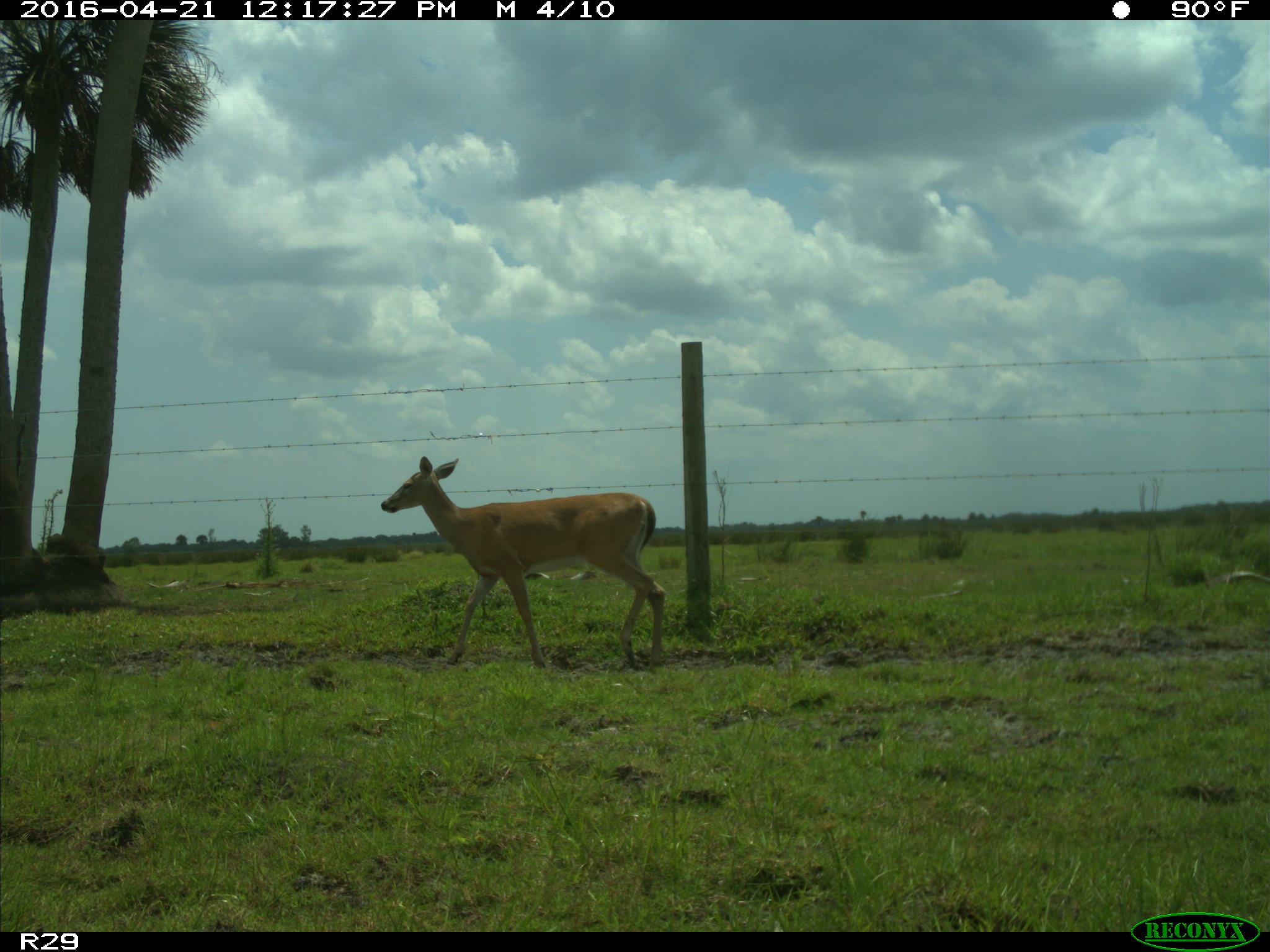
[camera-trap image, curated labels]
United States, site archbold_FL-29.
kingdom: Animalia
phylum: Chordata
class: Mammalia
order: Artiodactyla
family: Cervidae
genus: Odocoileus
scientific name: Odocoileus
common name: deer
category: unidentified deer